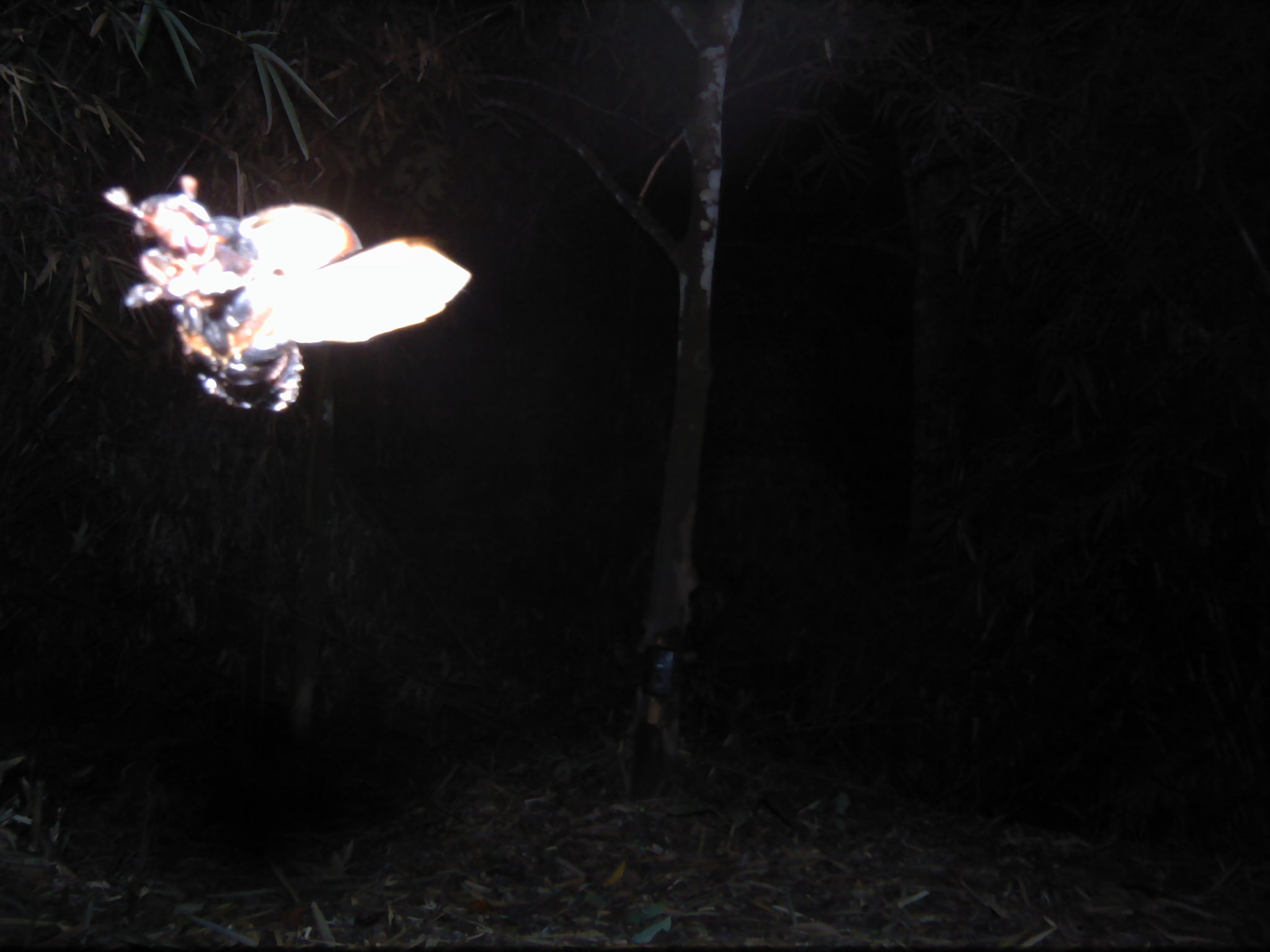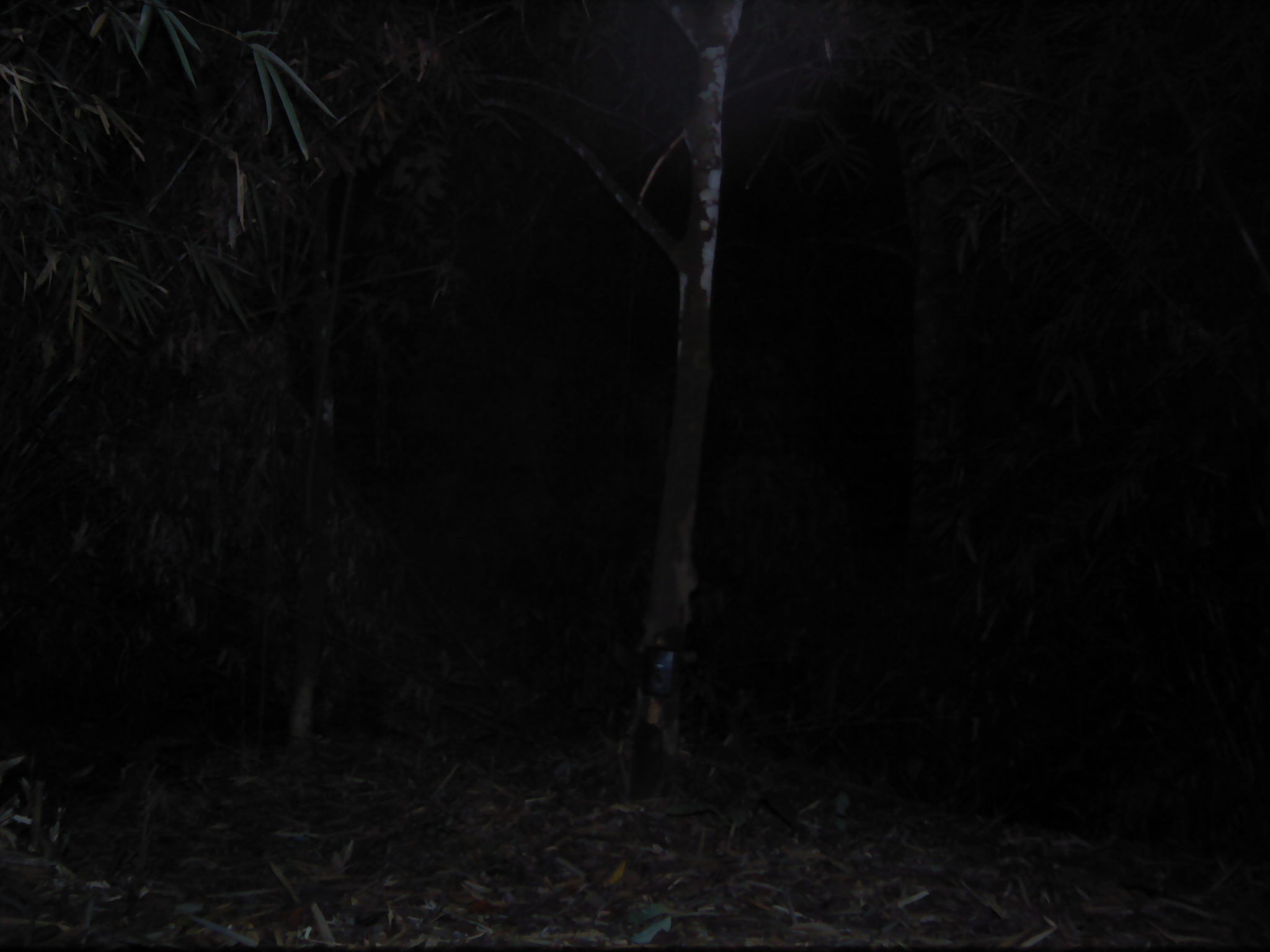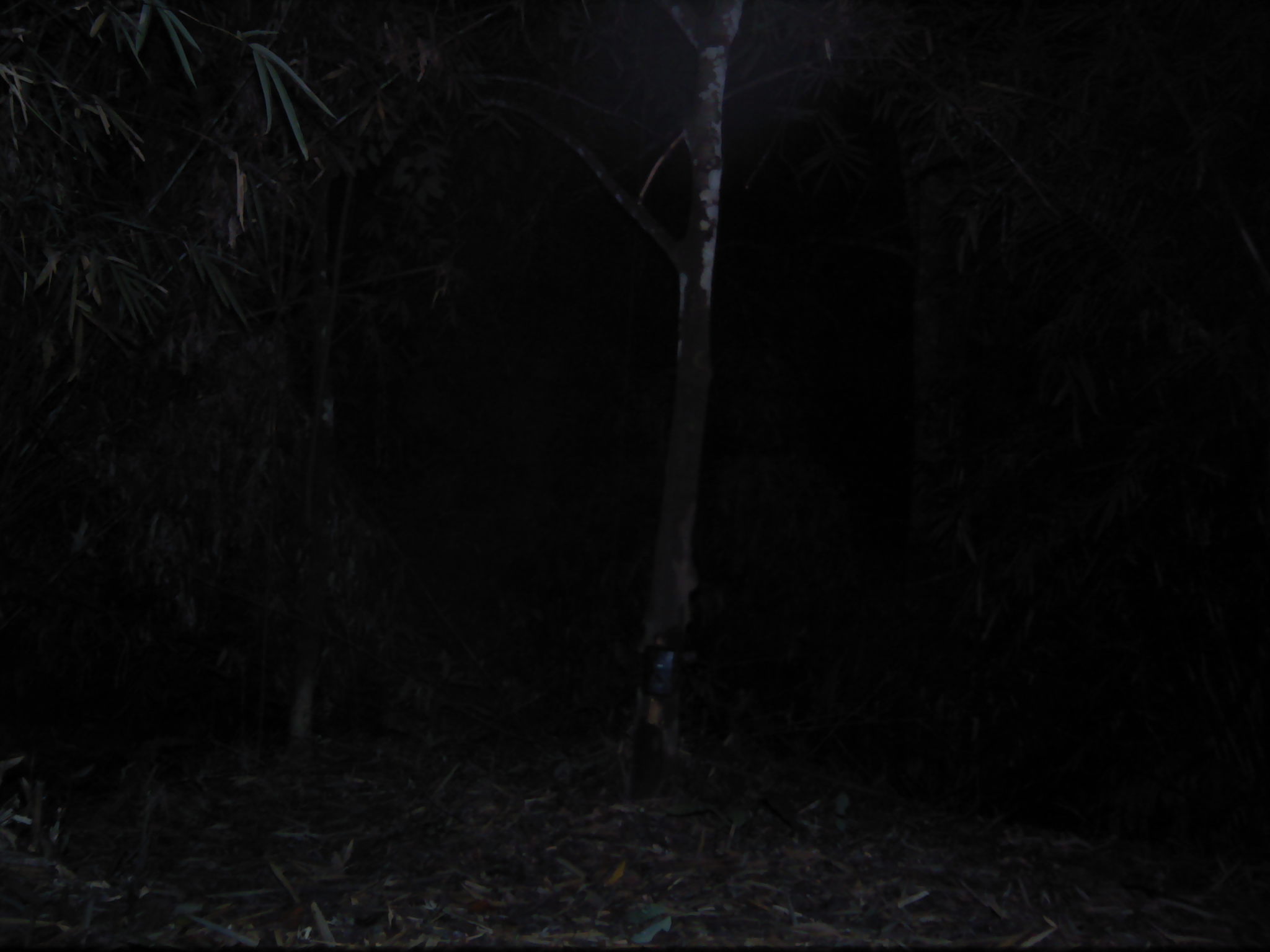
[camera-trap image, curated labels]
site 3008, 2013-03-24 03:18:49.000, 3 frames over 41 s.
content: unidentified animal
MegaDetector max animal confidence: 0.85